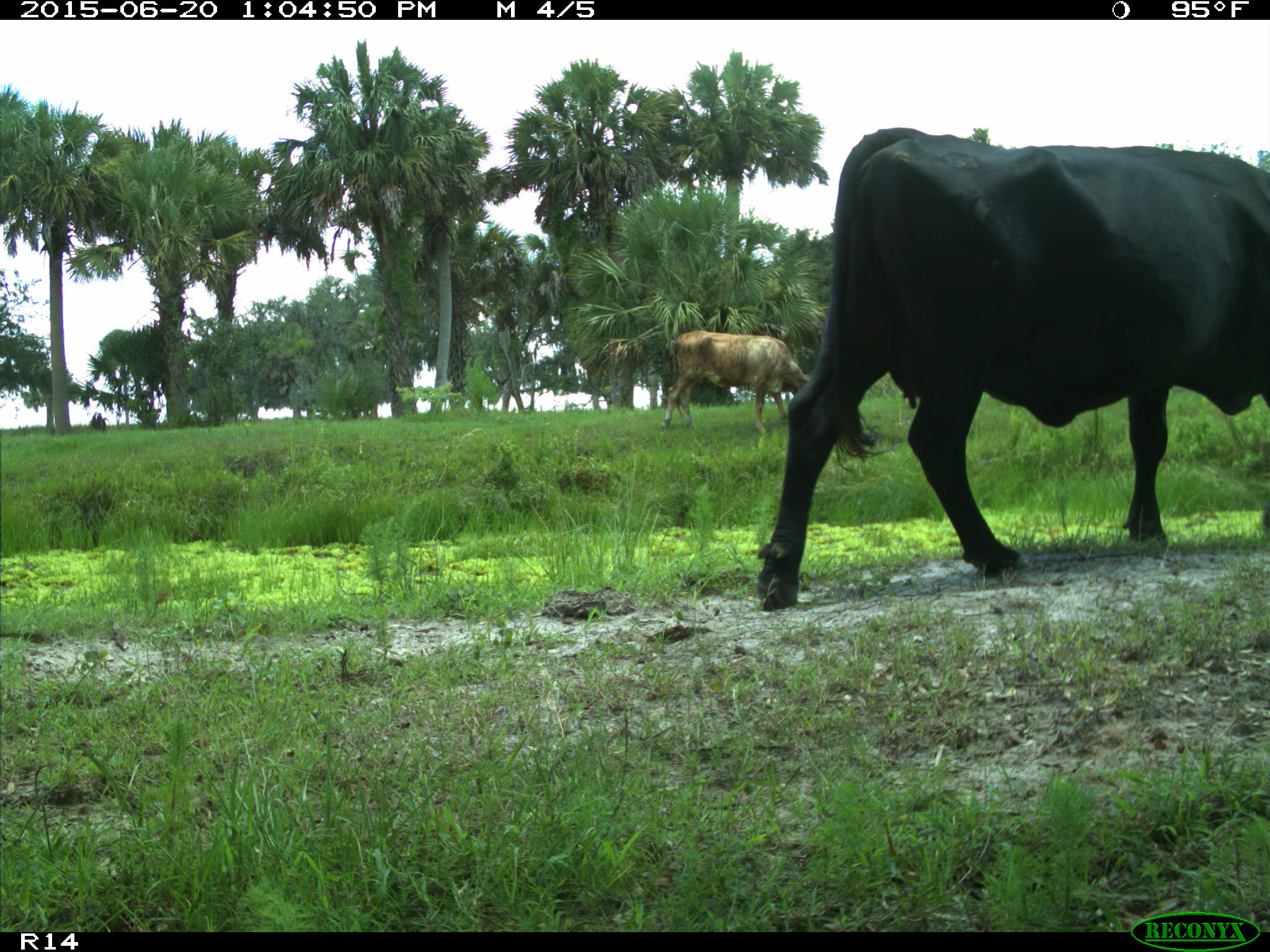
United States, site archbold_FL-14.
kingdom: Animalia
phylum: Chordata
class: Mammalia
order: Artiodactyla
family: Bovidae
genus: Bos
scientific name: Bos taurus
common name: domestic cow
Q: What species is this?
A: Bos taurus (domestic cow).